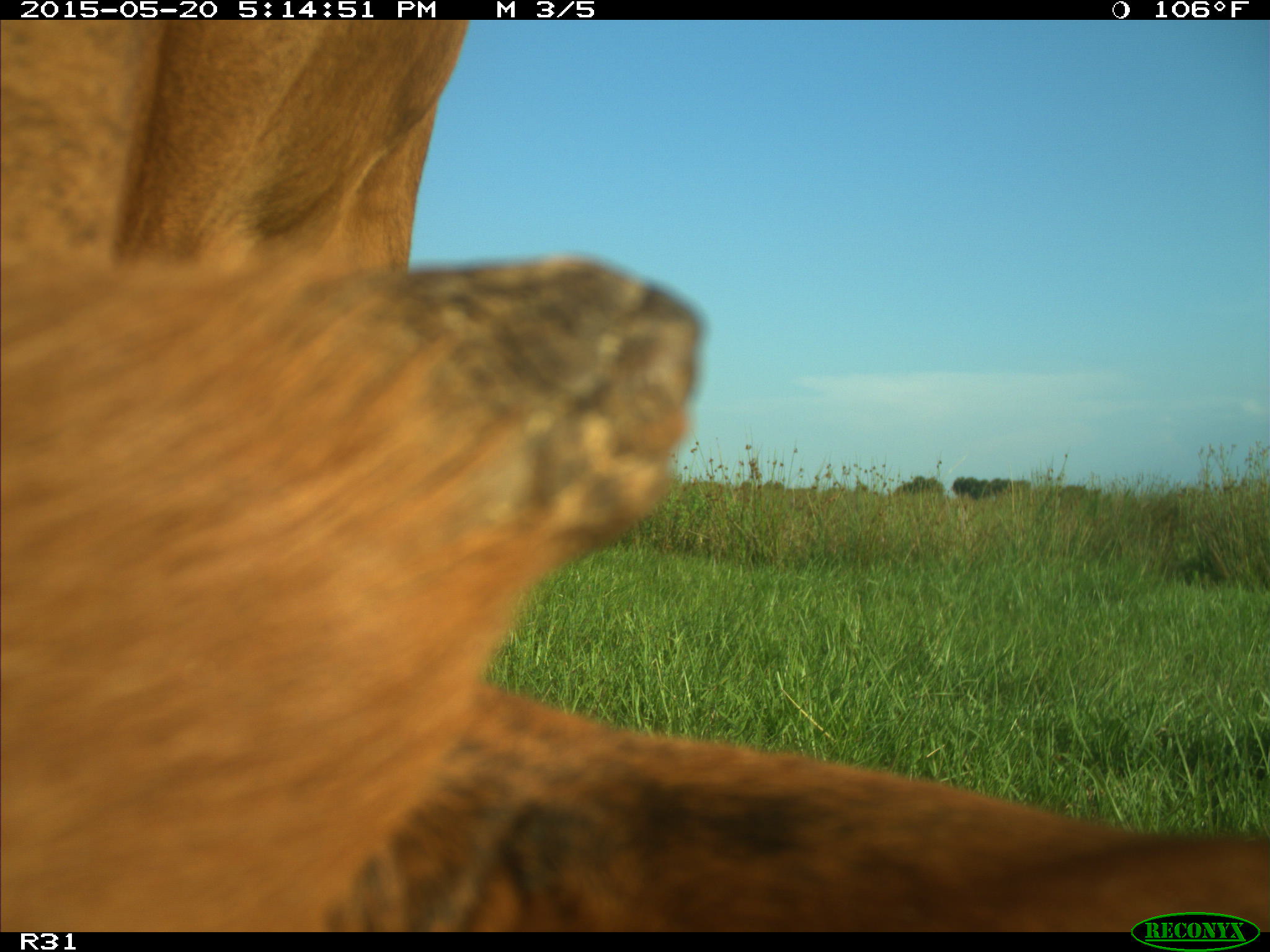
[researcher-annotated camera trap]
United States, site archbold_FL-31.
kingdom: Animalia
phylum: Chordata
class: Mammalia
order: Artiodactyla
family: Bovidae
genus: Bos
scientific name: Bos taurus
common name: domestic cow